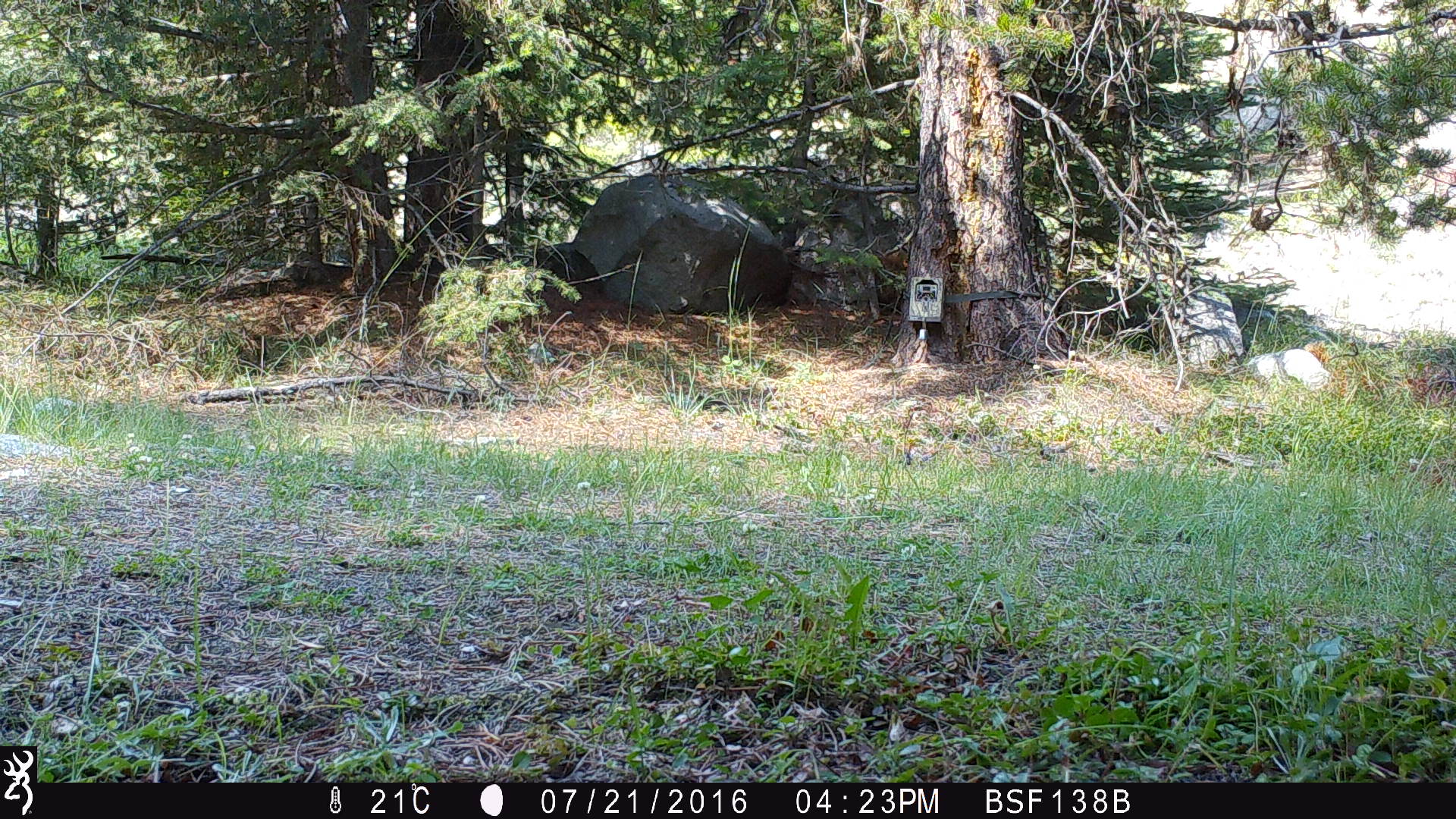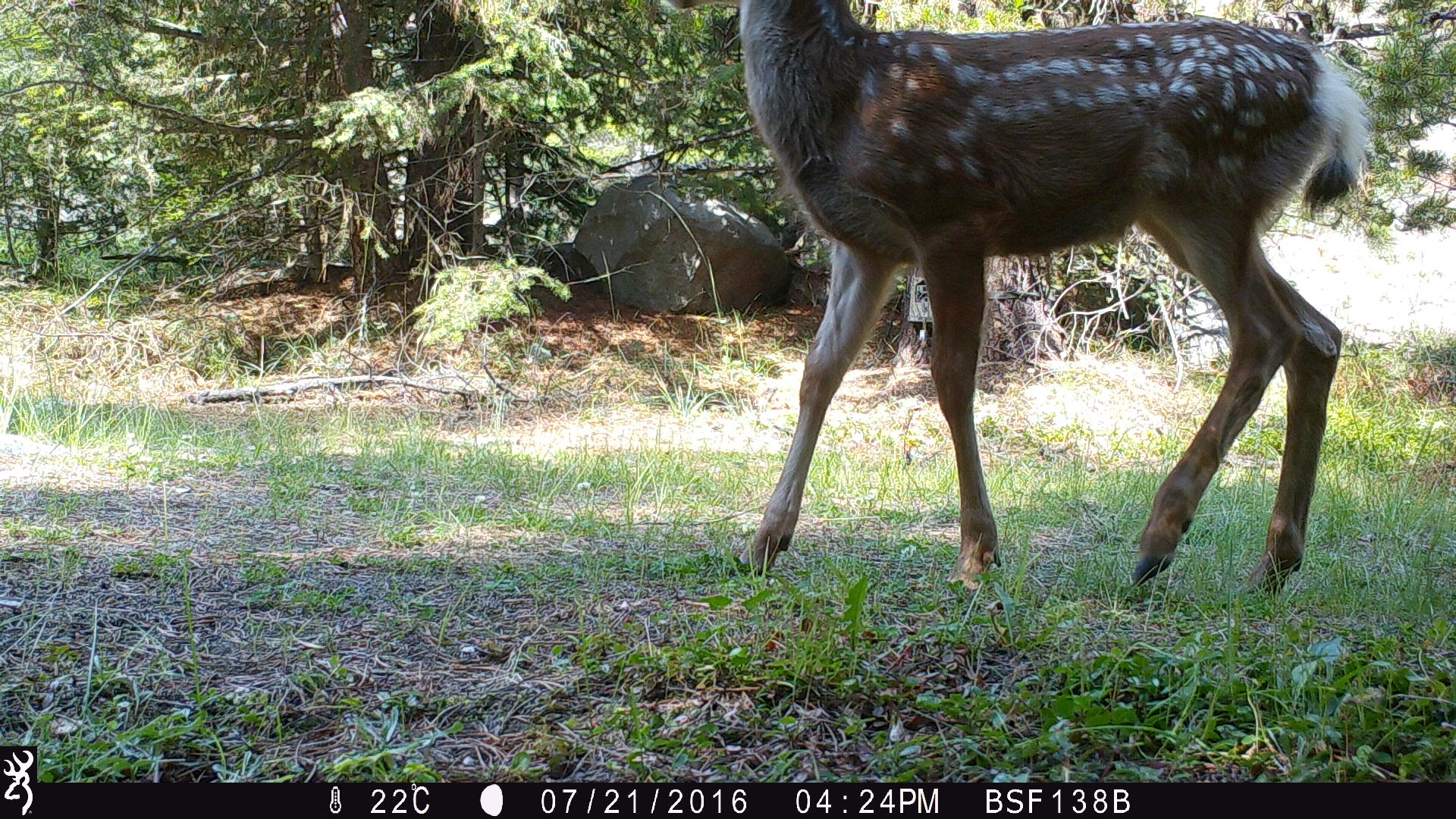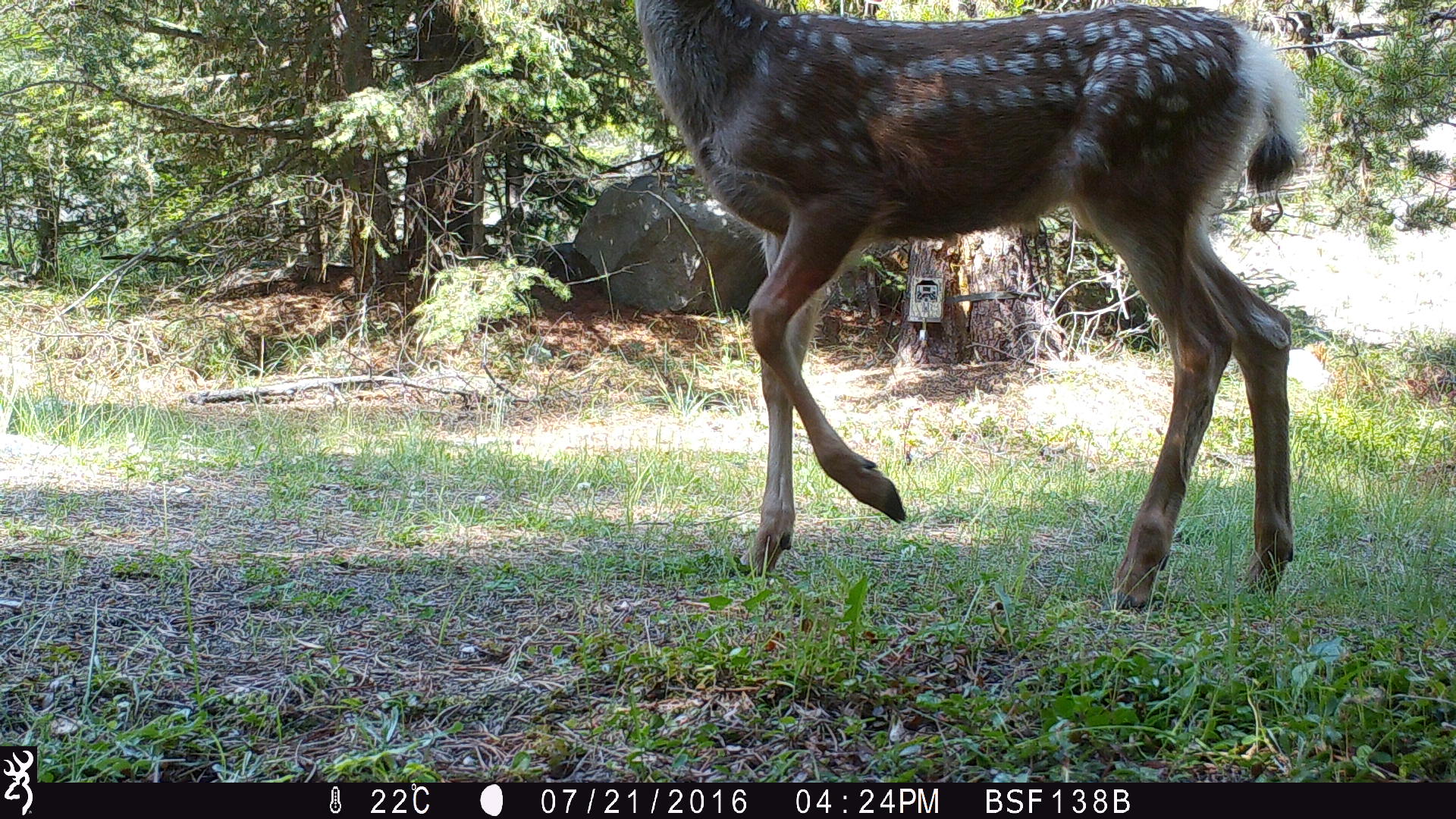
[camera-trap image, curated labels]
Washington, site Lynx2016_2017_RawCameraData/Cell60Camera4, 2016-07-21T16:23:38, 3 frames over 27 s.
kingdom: Animalia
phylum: Chordata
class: Mammalia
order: Artiodactyla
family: Cervidae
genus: Odocoileus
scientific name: Odocoileus hemionus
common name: mule deer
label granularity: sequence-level